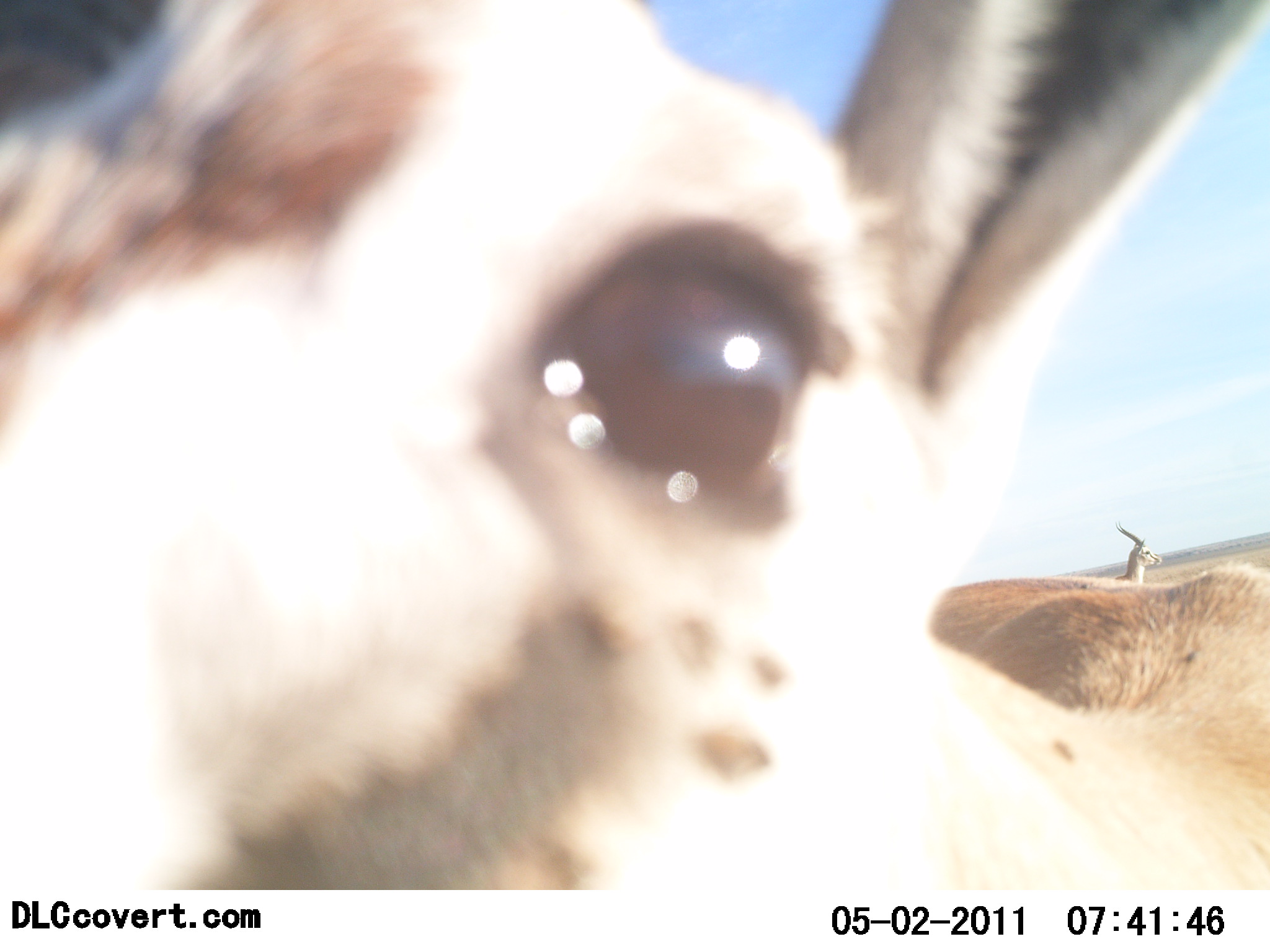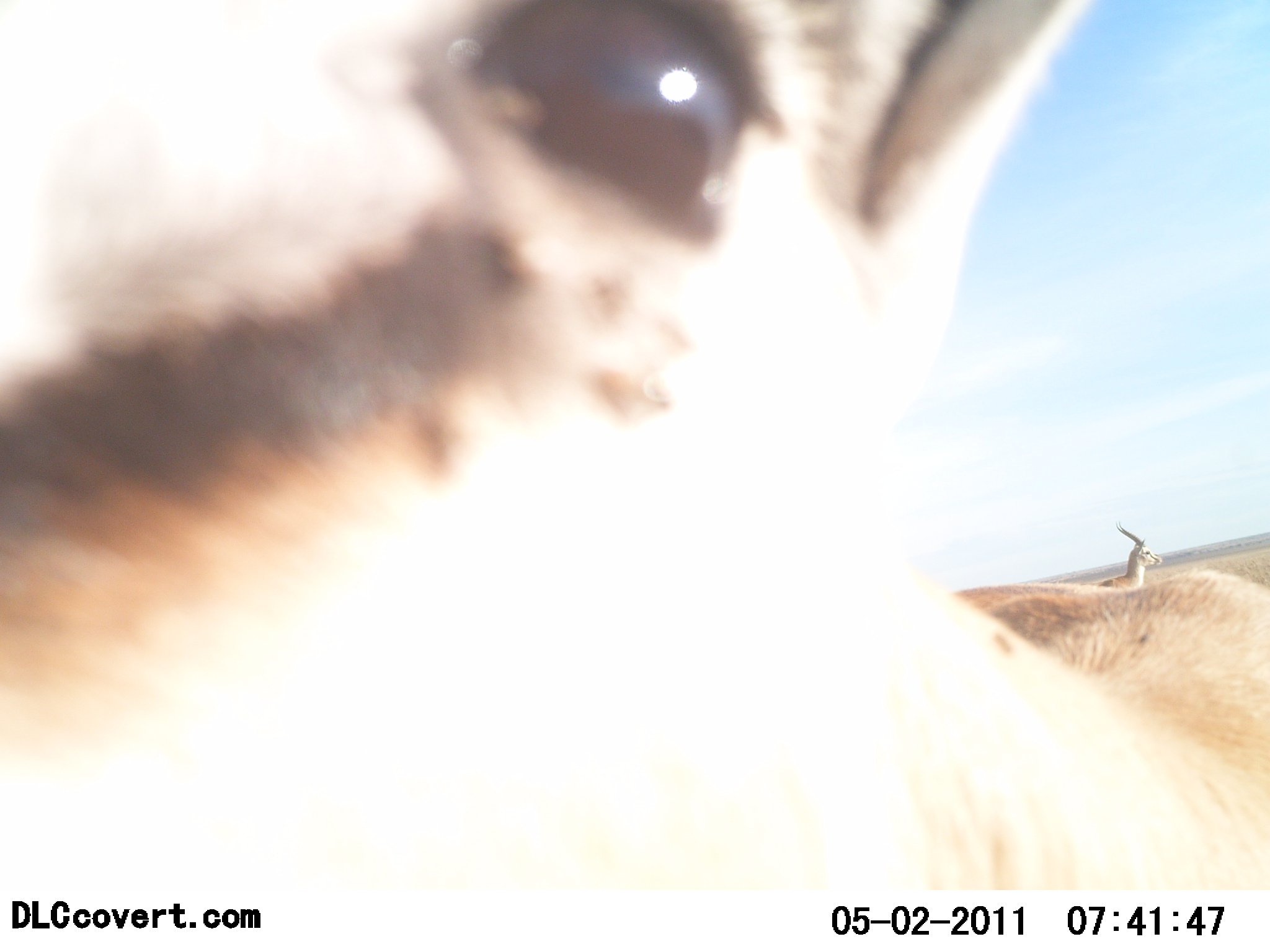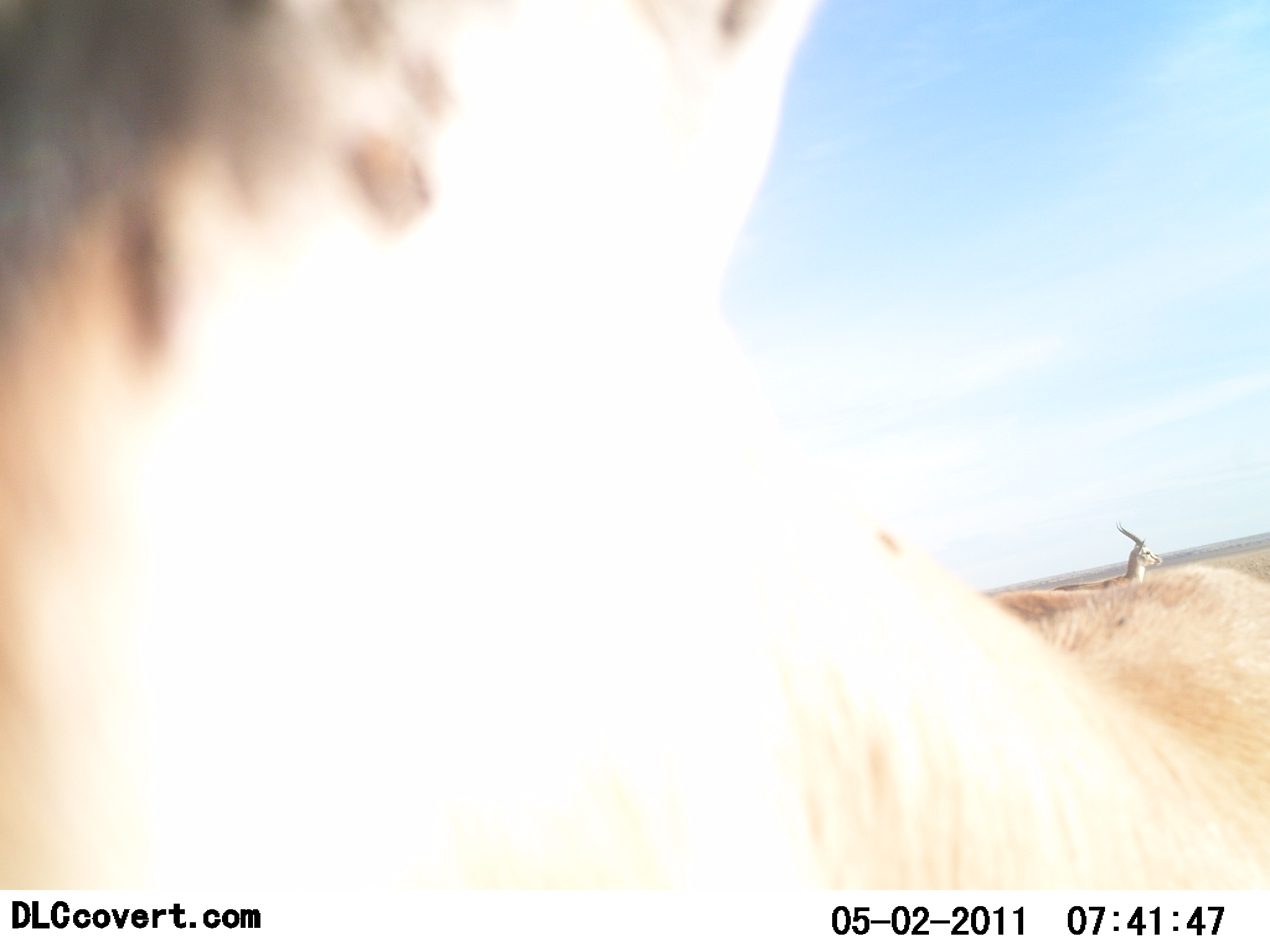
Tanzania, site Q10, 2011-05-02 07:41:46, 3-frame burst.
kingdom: Animalia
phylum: Chordata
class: Mammalia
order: Artiodactyla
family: Bovidae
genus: Eudorcas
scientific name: Eudorcas thomsonii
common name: thomson's gazelle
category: gazellethomsons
Gazellethomsons (thomson's gazelle) (Eudorcas thomsonii), count 2. Behavior (volunteer vote fractions): standing 90%, resting 0%, moving 0%, interacting 30%. Young present (vote fraction): 0%. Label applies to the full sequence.